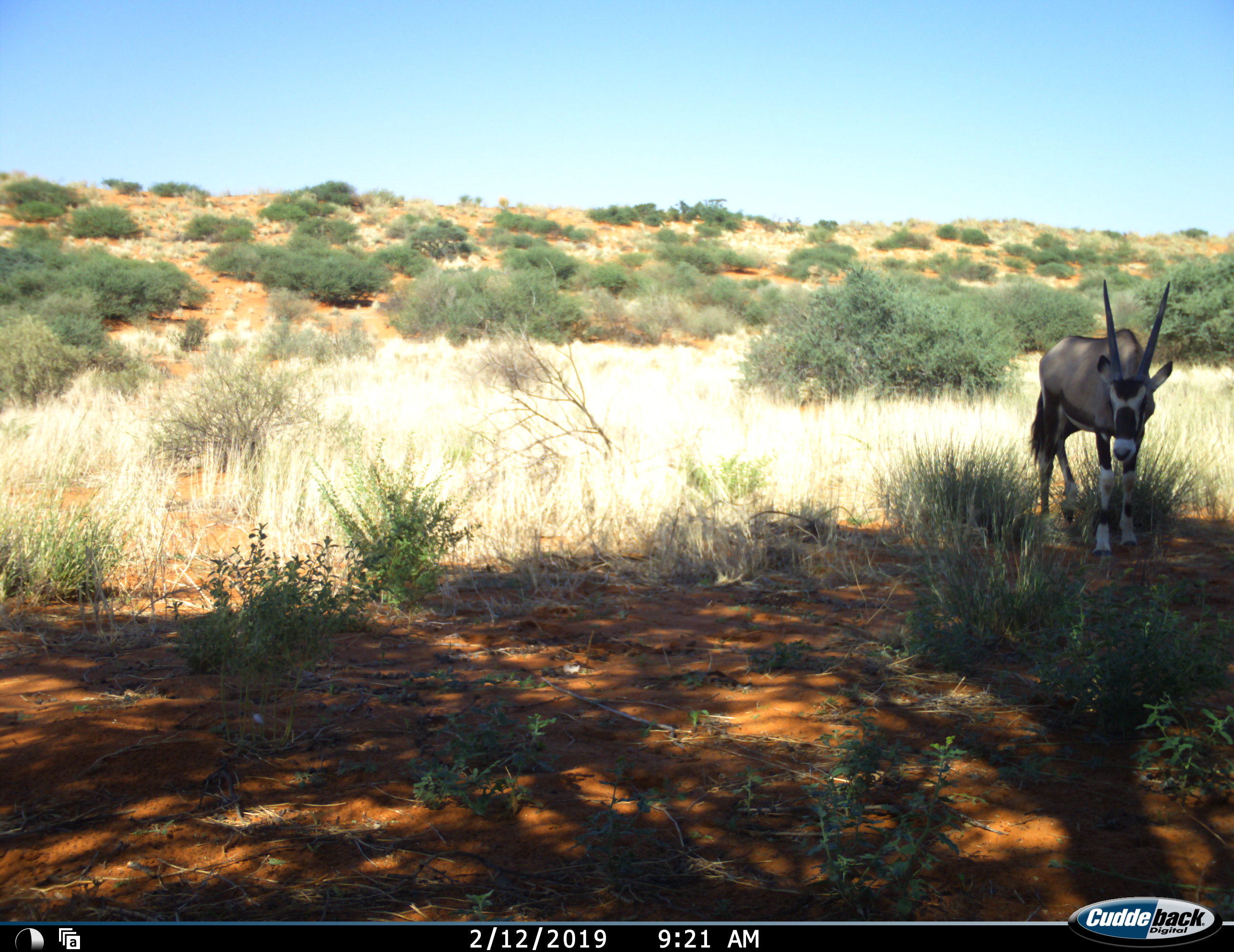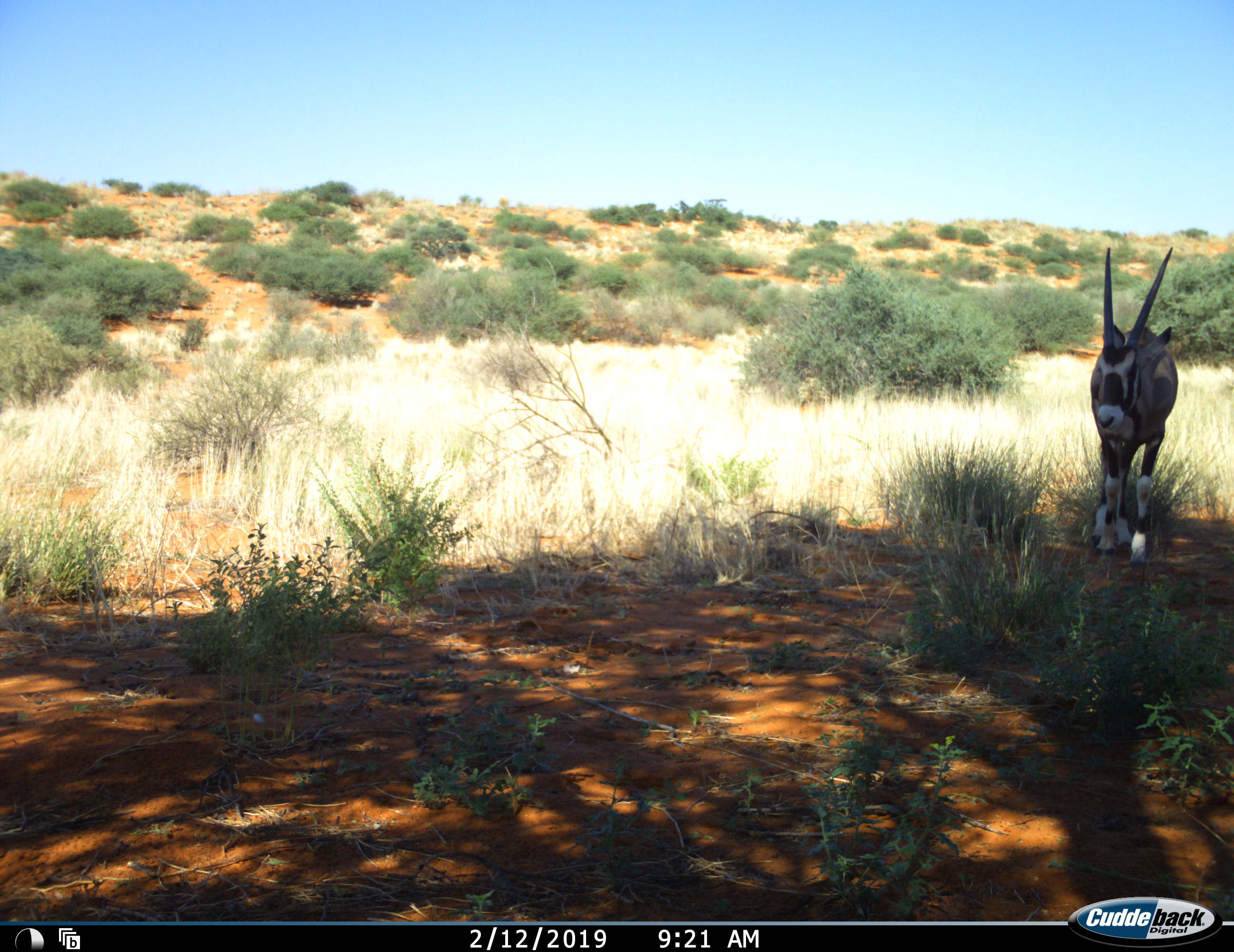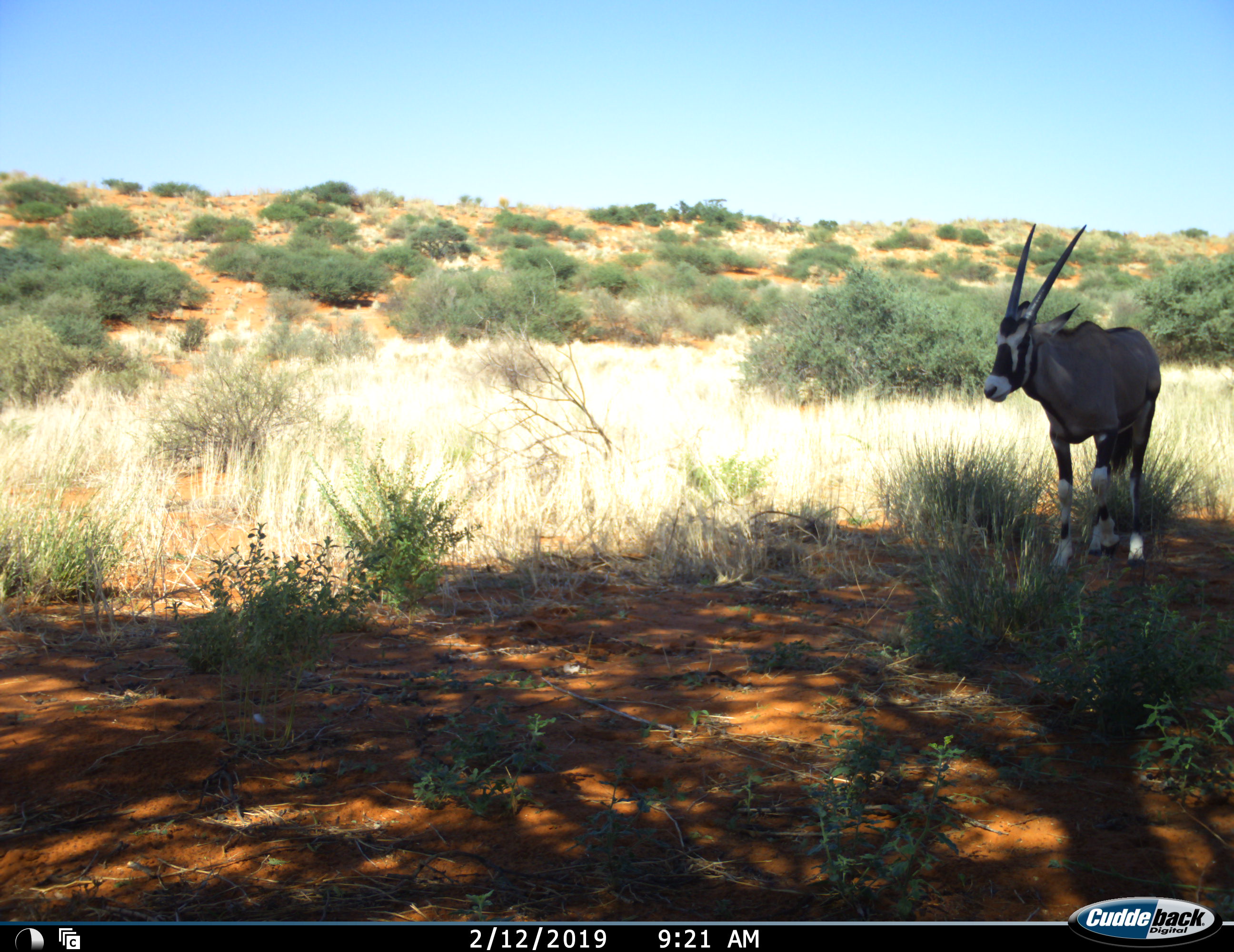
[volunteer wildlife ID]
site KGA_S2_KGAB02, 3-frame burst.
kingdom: Animalia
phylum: Chordata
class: Mammalia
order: Artiodactyla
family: Bovidae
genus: Oryx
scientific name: Oryx gazella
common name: gemsbok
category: oryx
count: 1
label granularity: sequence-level